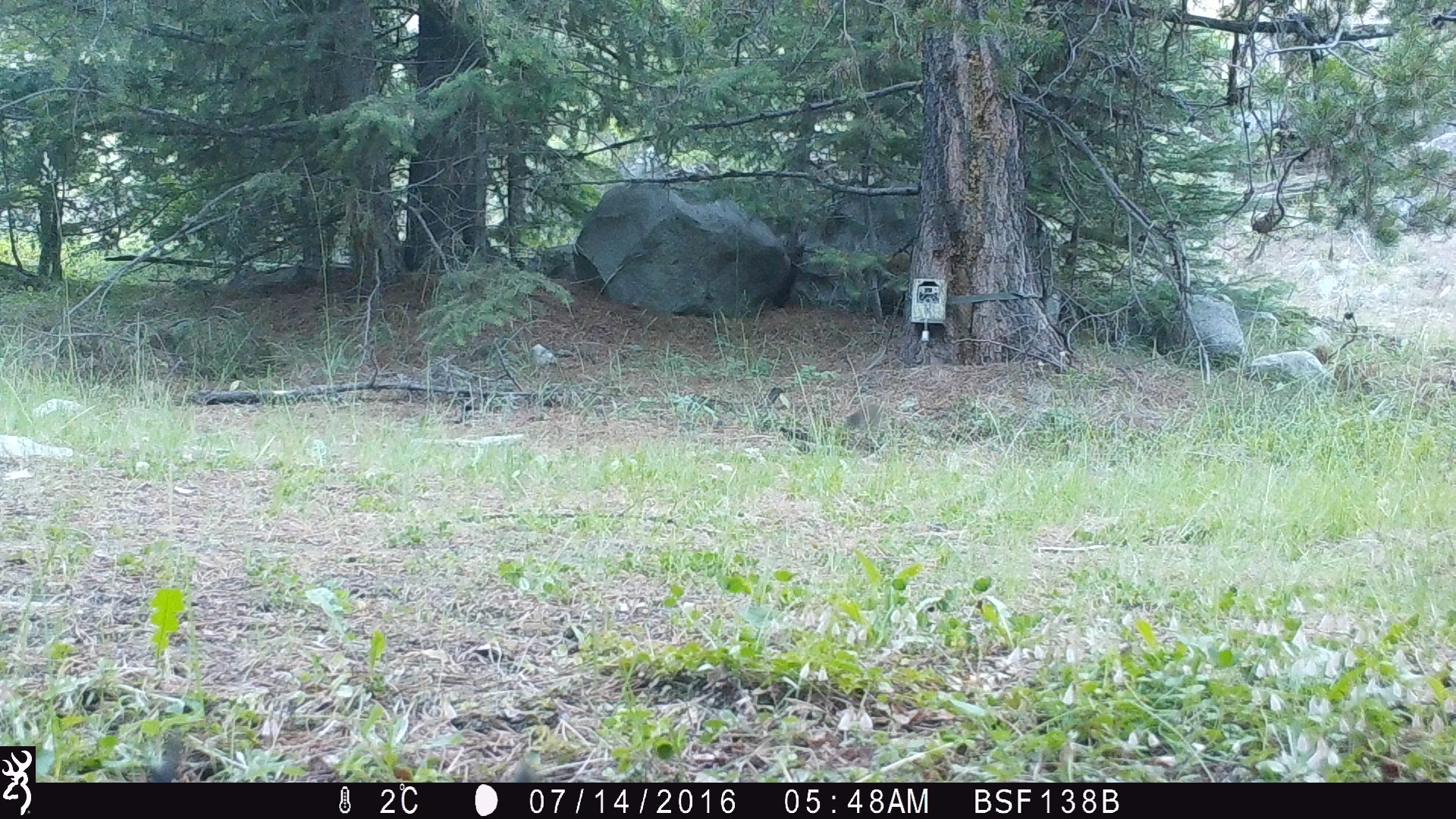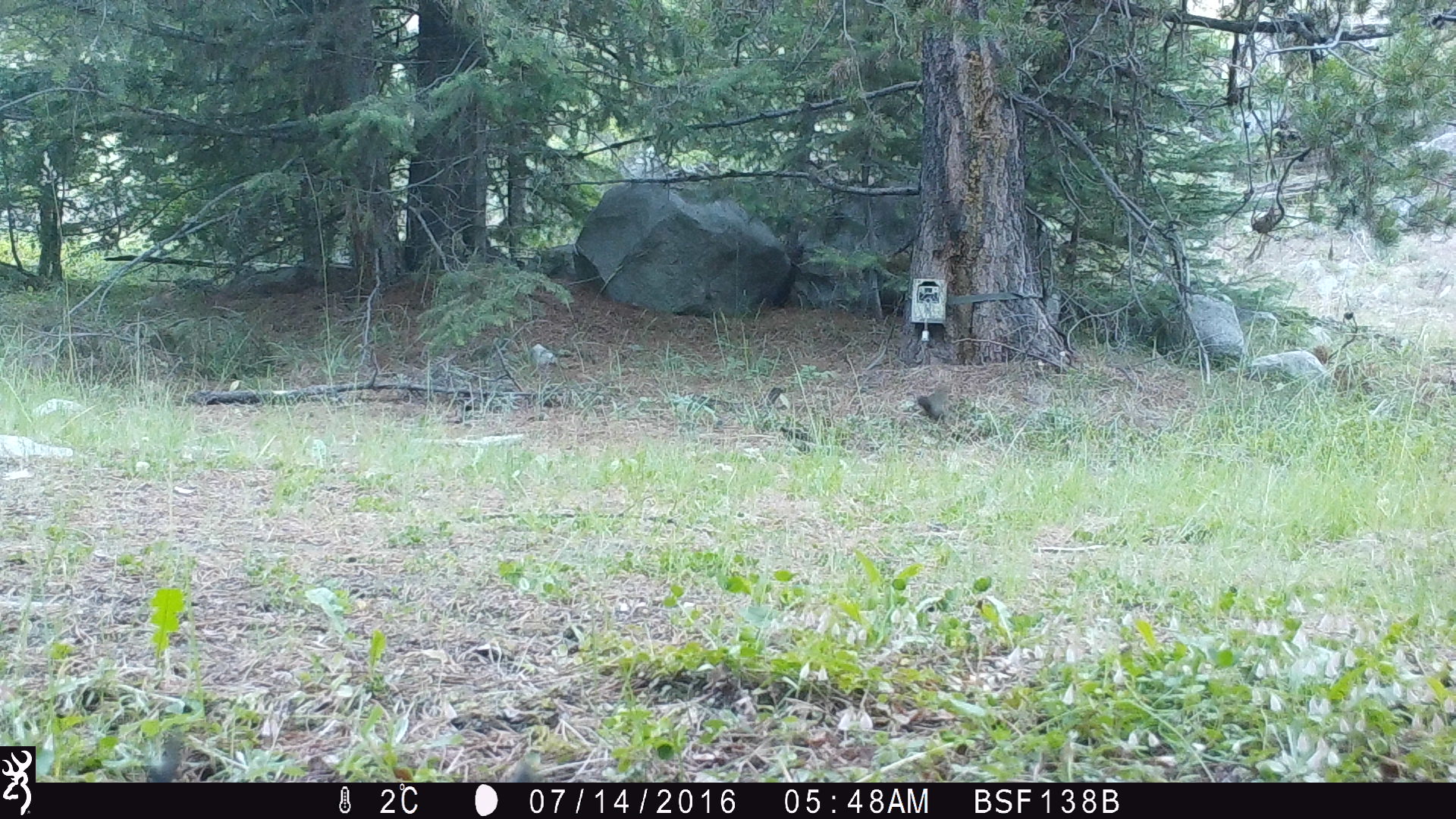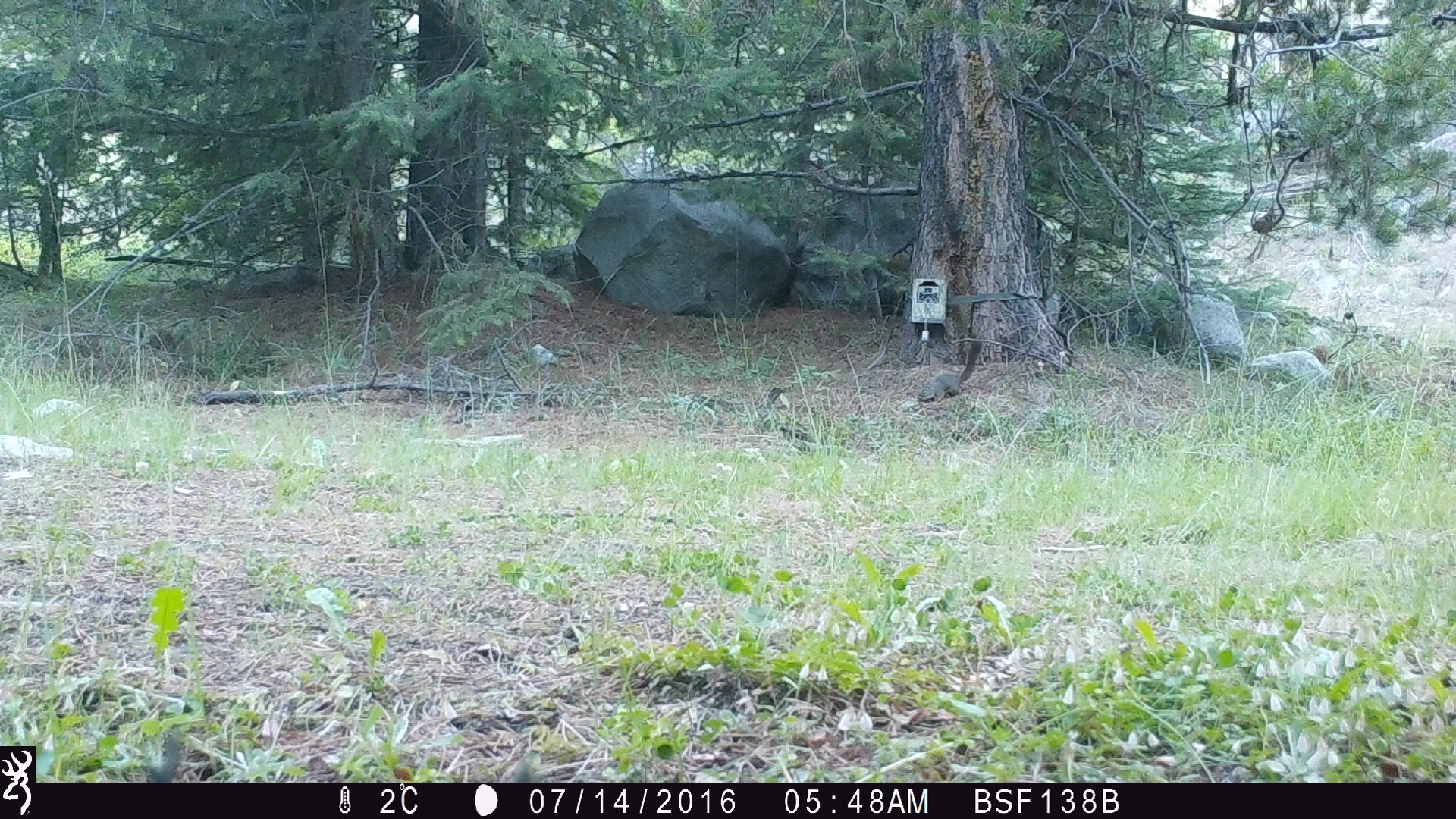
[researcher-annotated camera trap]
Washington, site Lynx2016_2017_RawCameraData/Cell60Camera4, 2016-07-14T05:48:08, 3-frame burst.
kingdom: Animalia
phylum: Chordata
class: Mammalia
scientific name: Mammalia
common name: small mammal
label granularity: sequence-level